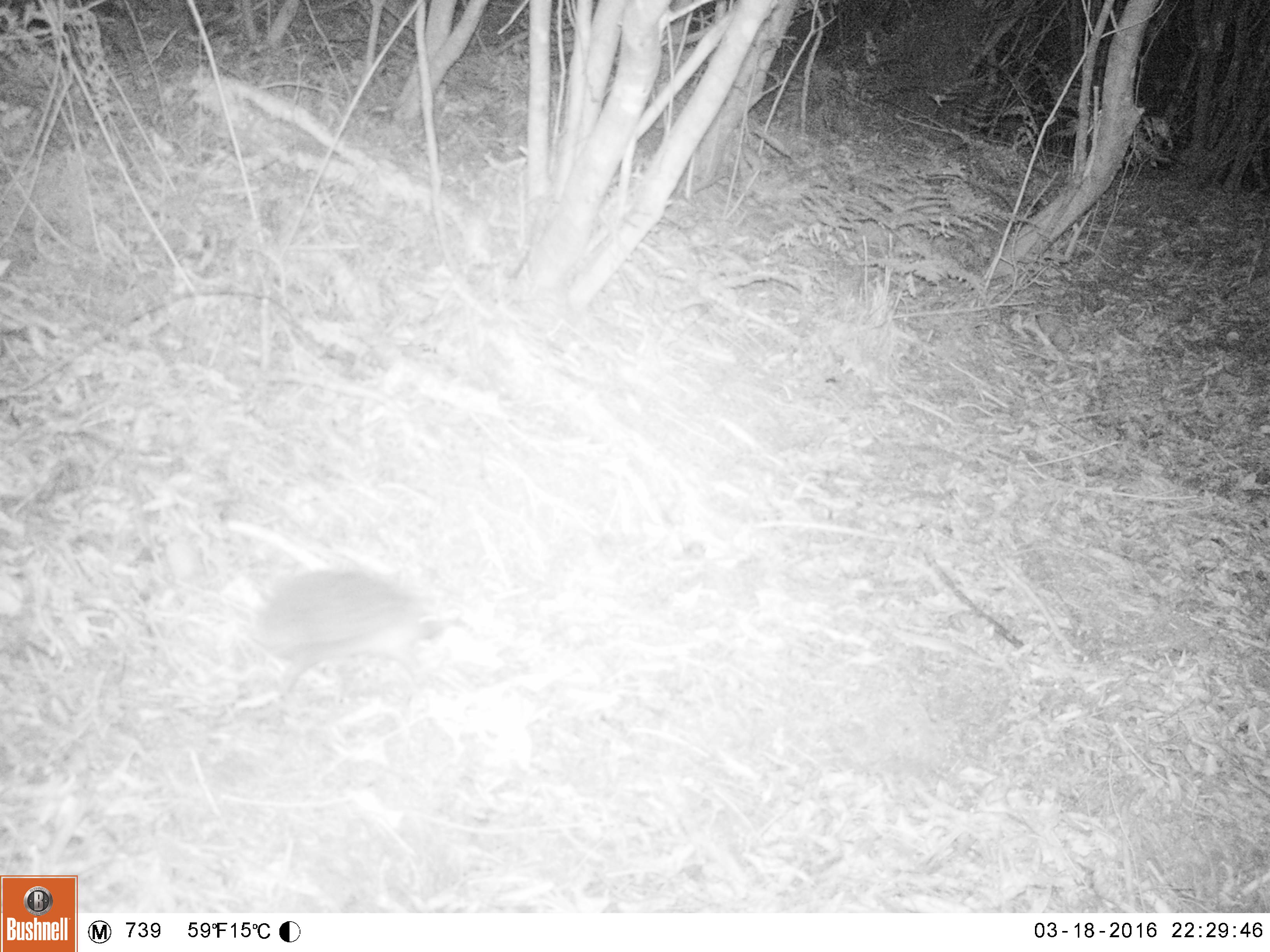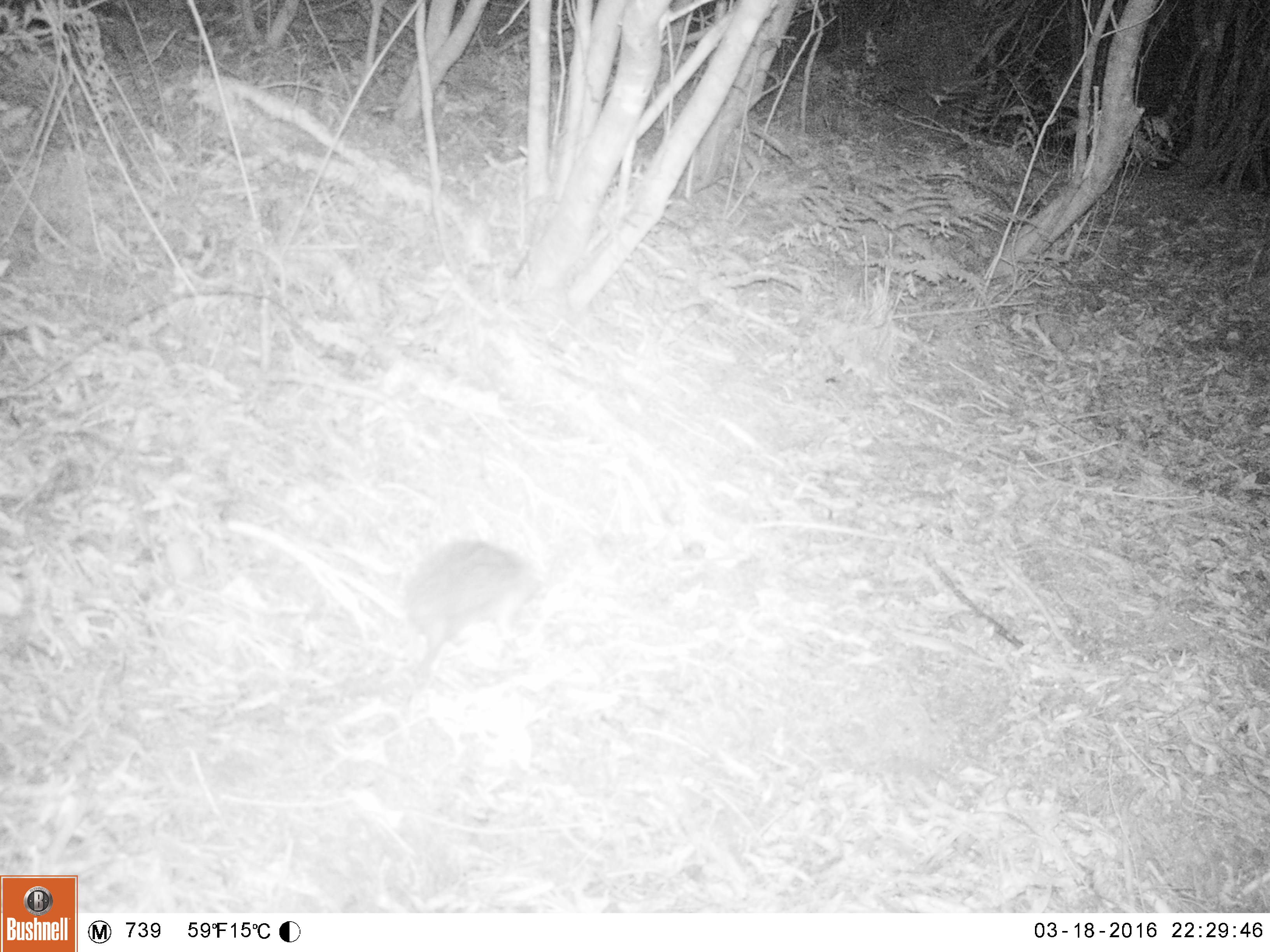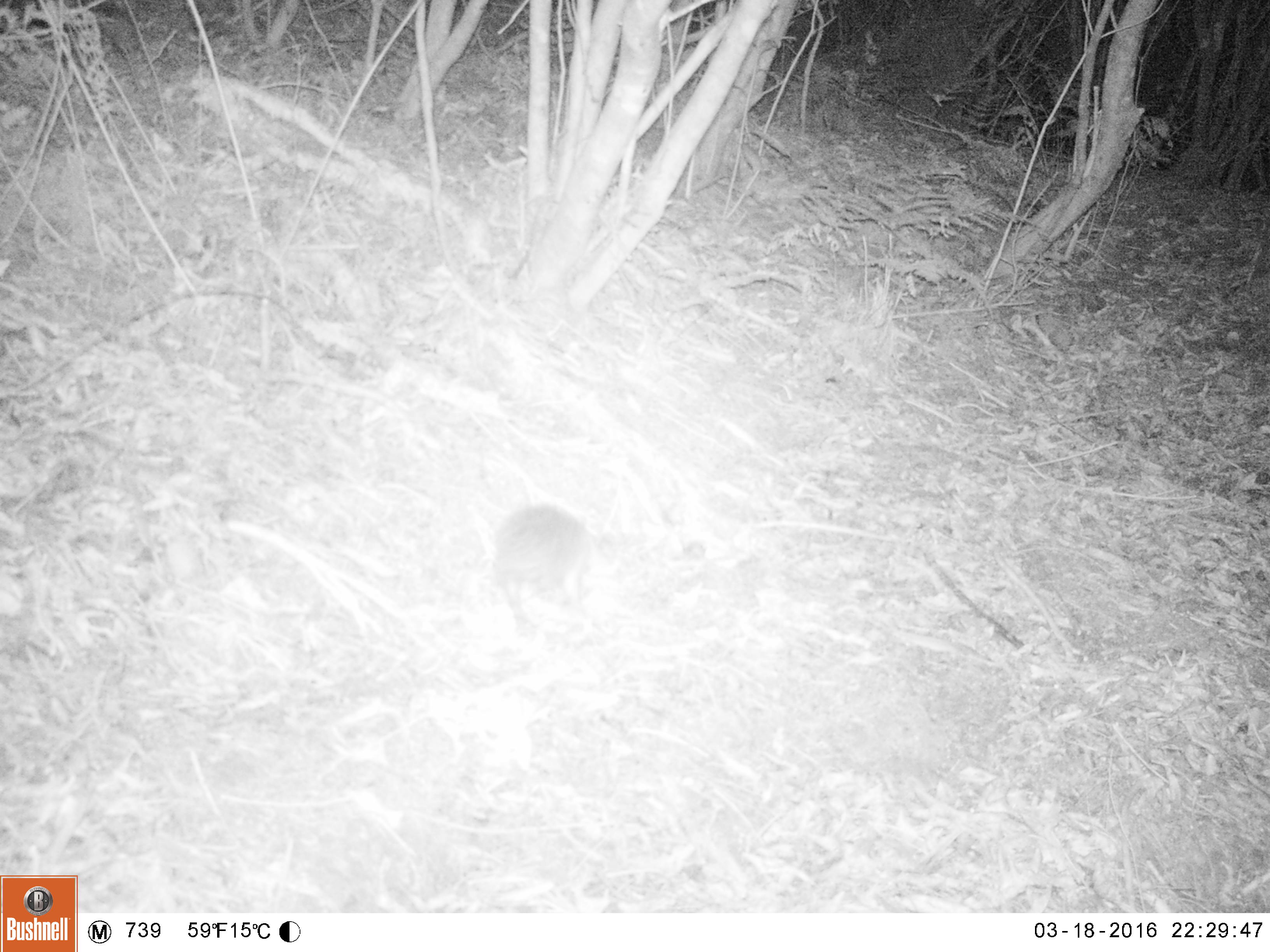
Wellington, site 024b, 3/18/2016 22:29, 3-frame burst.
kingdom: Animalia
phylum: Chordata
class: Mammalia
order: Eulipotyphla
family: Erinaceidae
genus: Erinaceus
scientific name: Erinaceus europaeus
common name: hedgehog